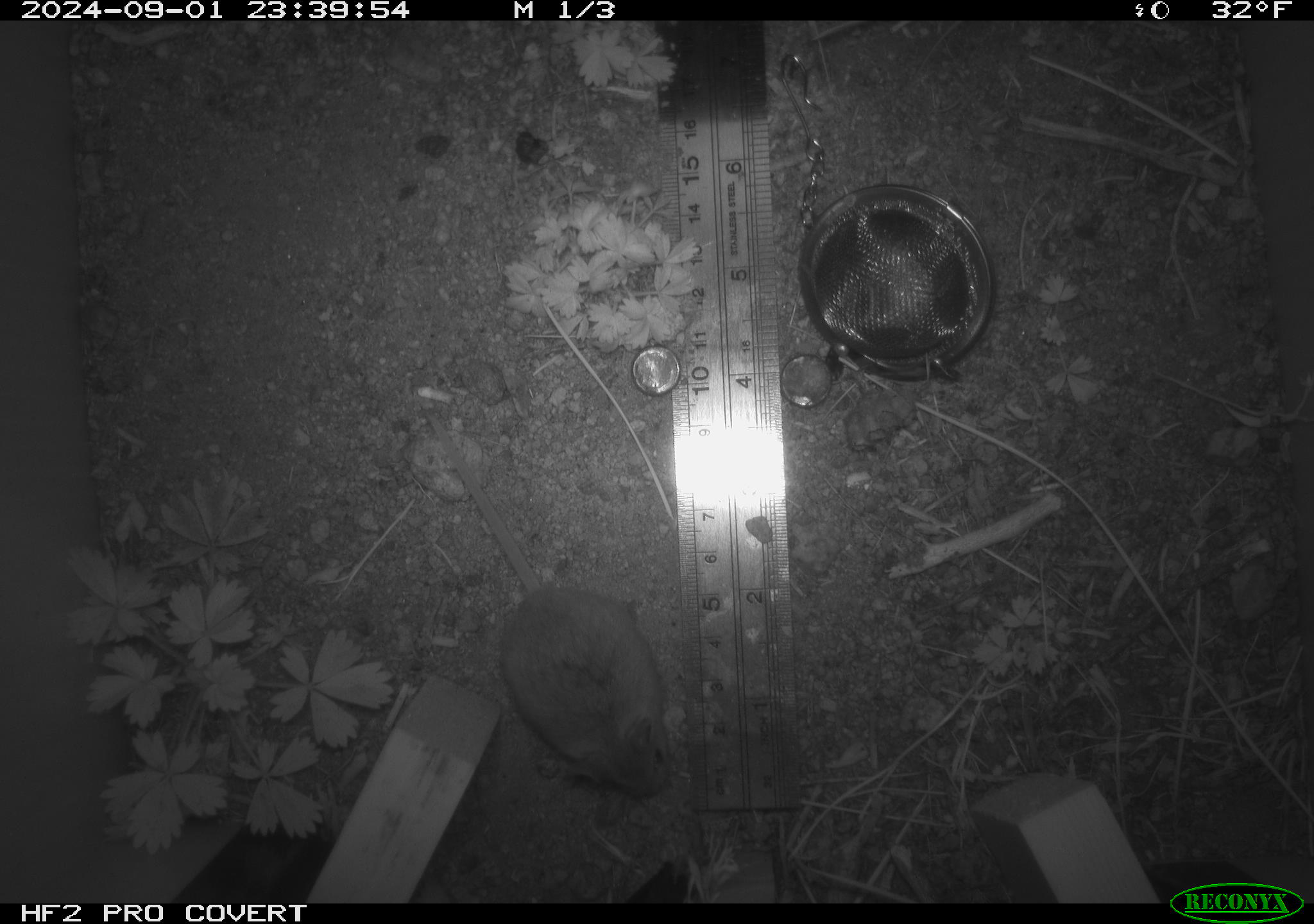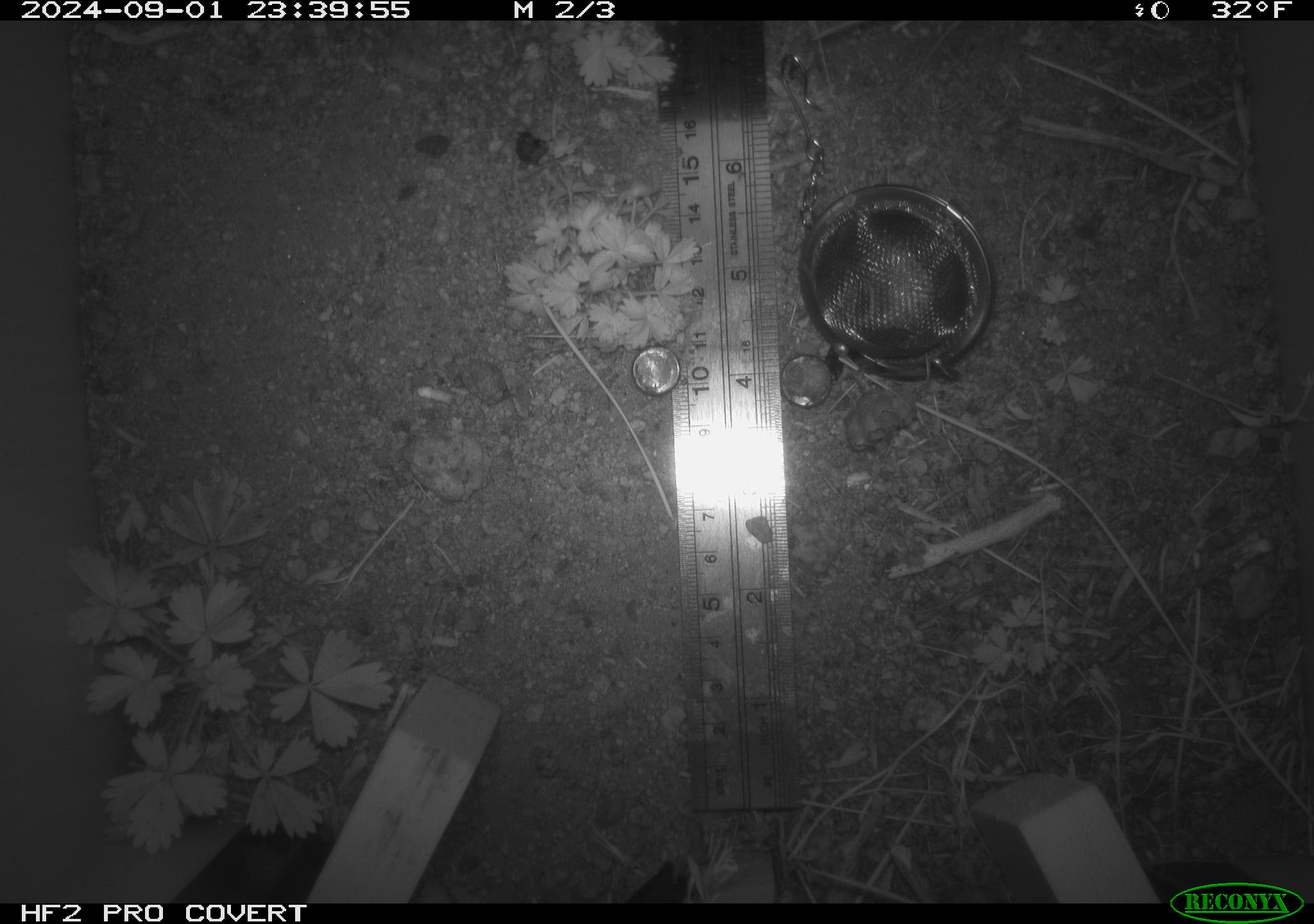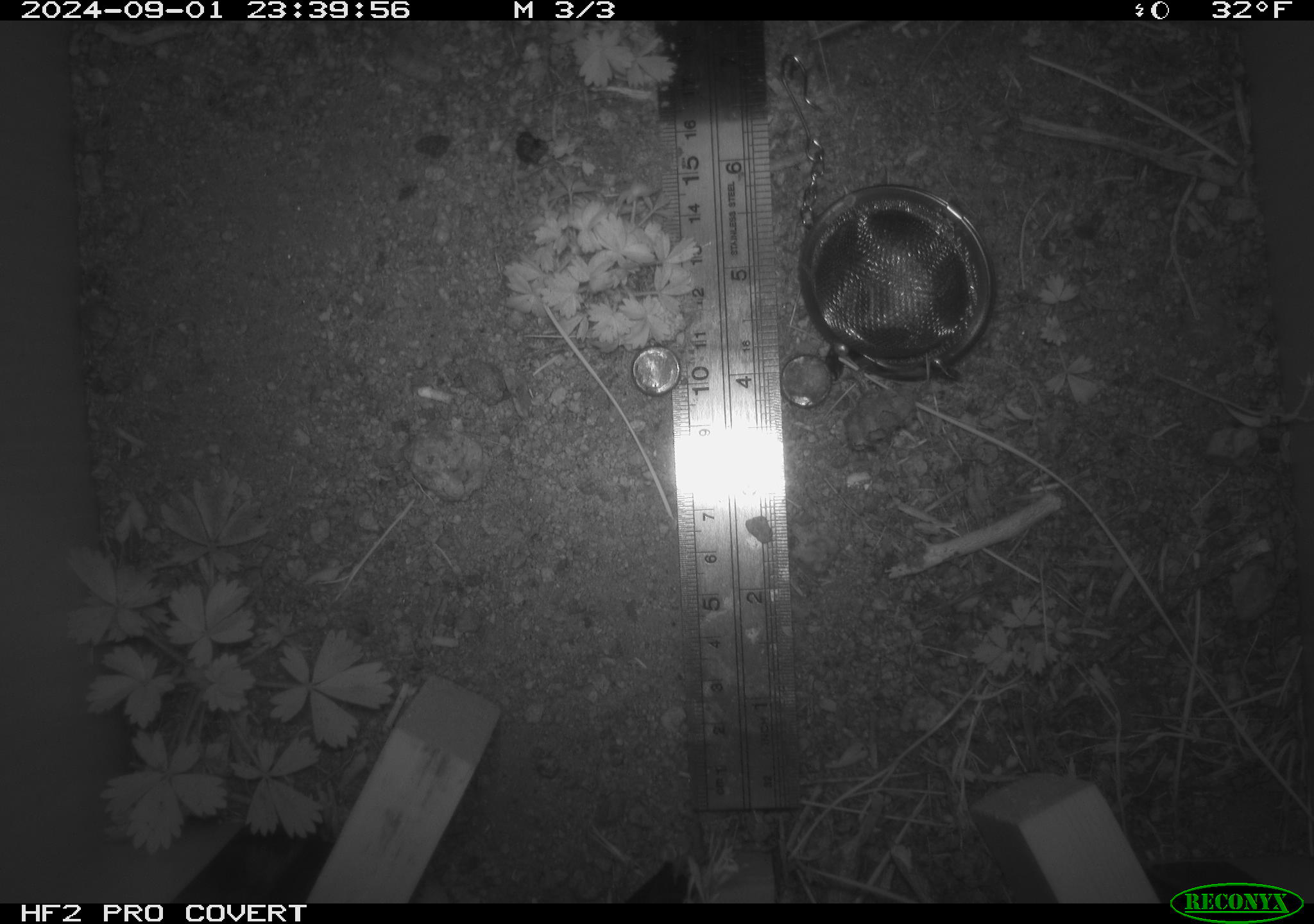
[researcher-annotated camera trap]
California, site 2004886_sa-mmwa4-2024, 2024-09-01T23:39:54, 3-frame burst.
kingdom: Animalia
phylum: Chordata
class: Mammalia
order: Rodentia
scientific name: Rodentia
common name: mouse species